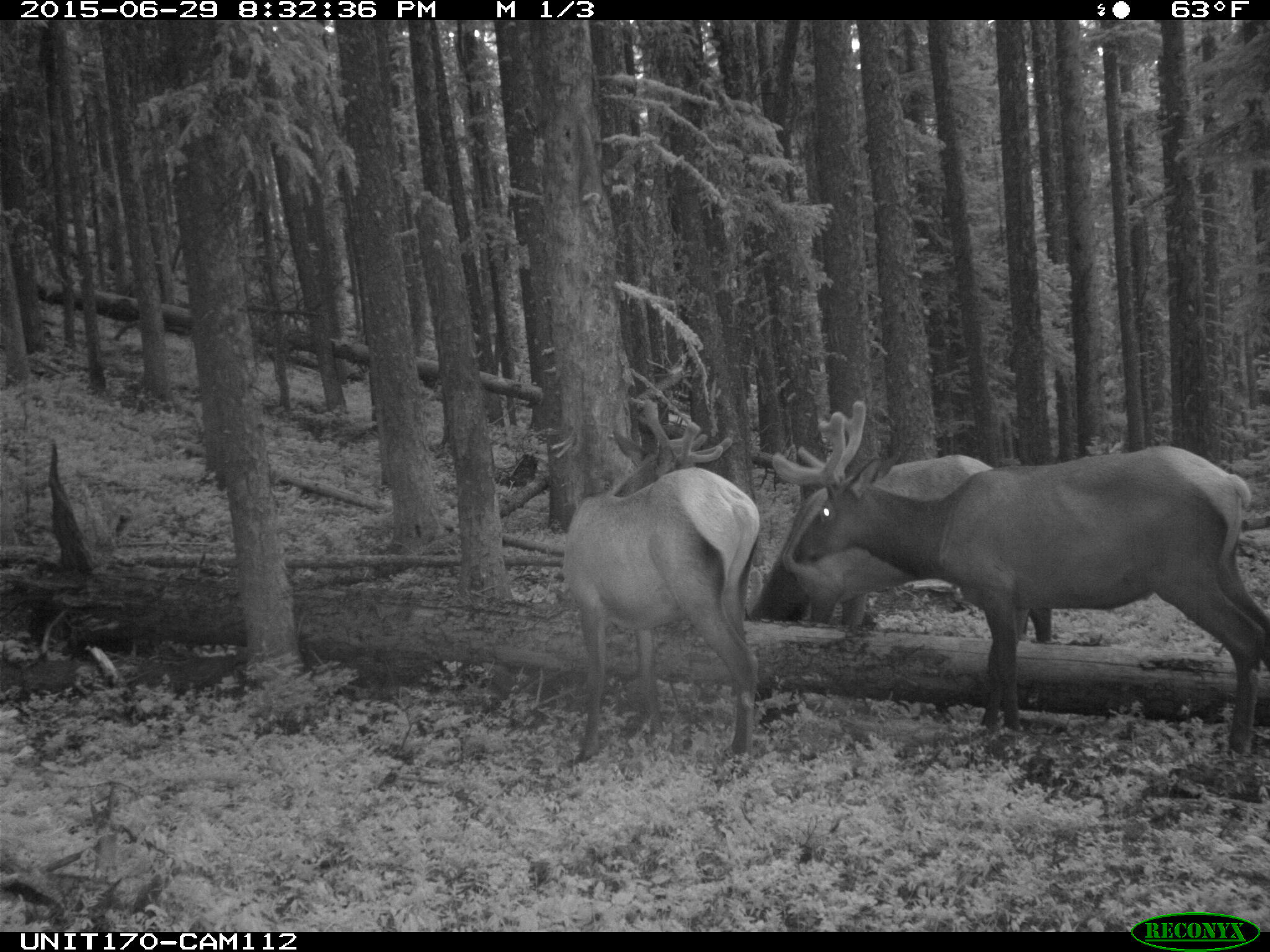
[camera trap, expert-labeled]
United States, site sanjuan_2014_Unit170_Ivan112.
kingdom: Animalia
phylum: Chordata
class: Mammalia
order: Artiodactyla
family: Cervidae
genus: Cervus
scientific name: Cervus elaphus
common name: red deer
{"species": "Cervus elaphus (red deer)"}